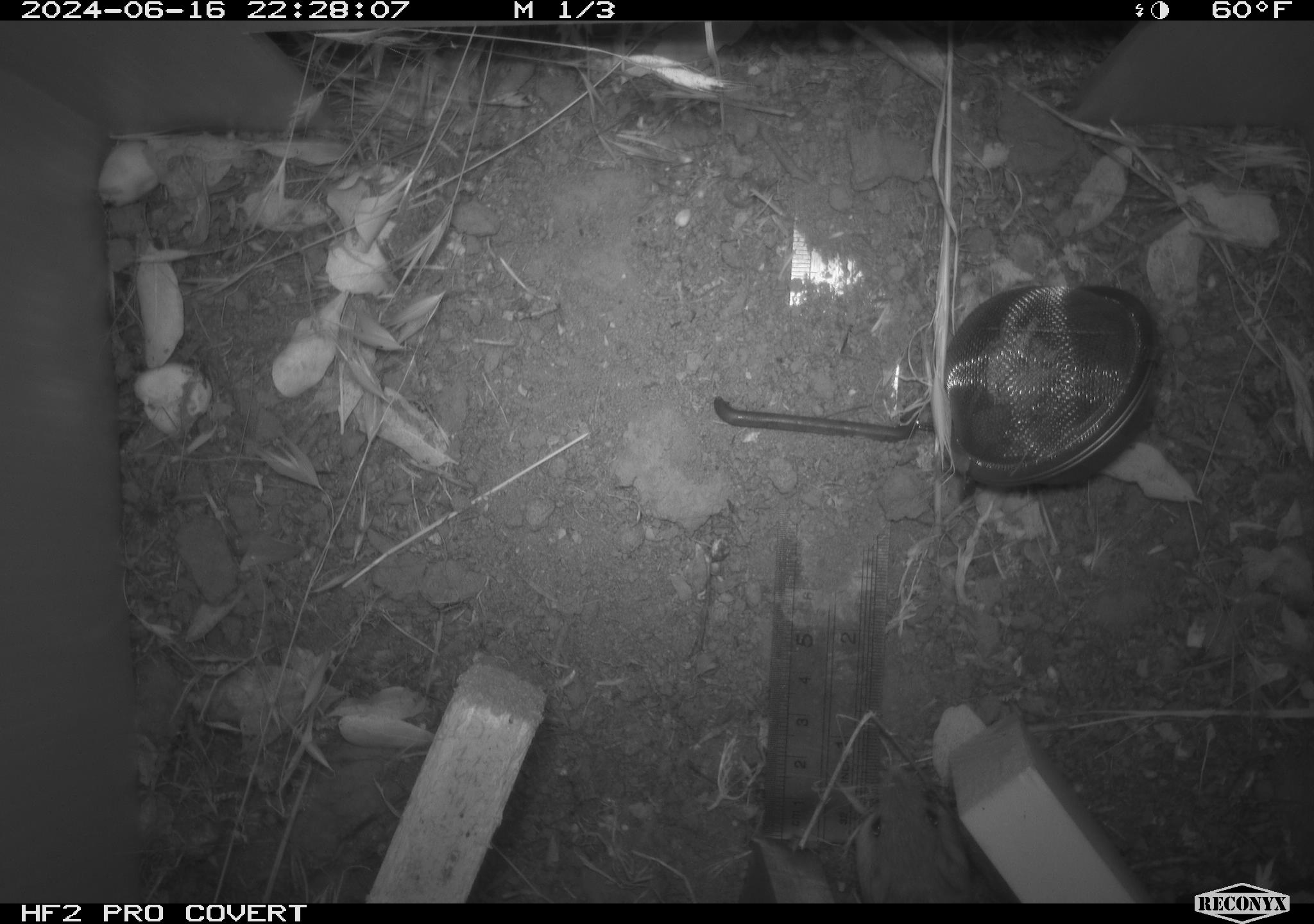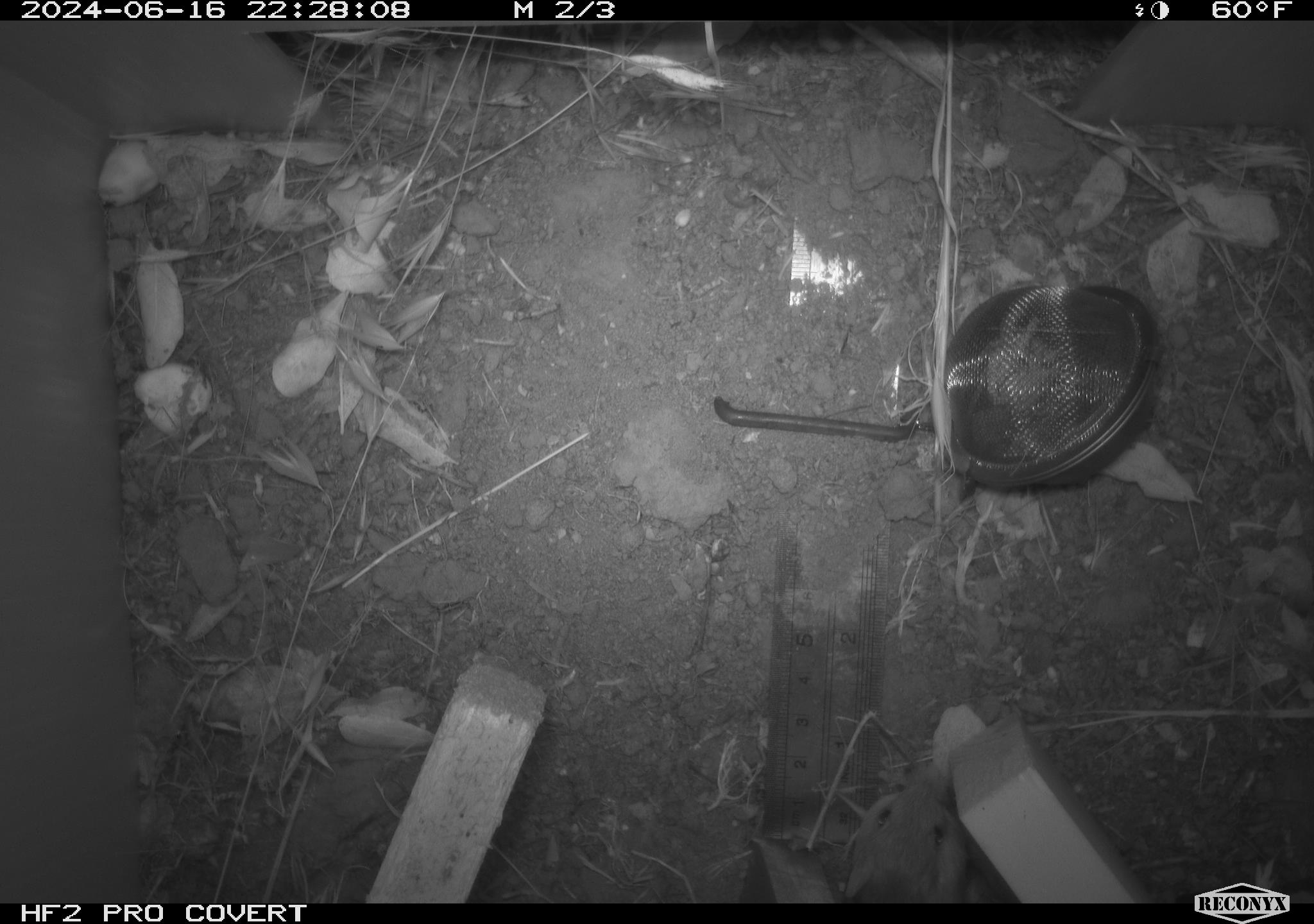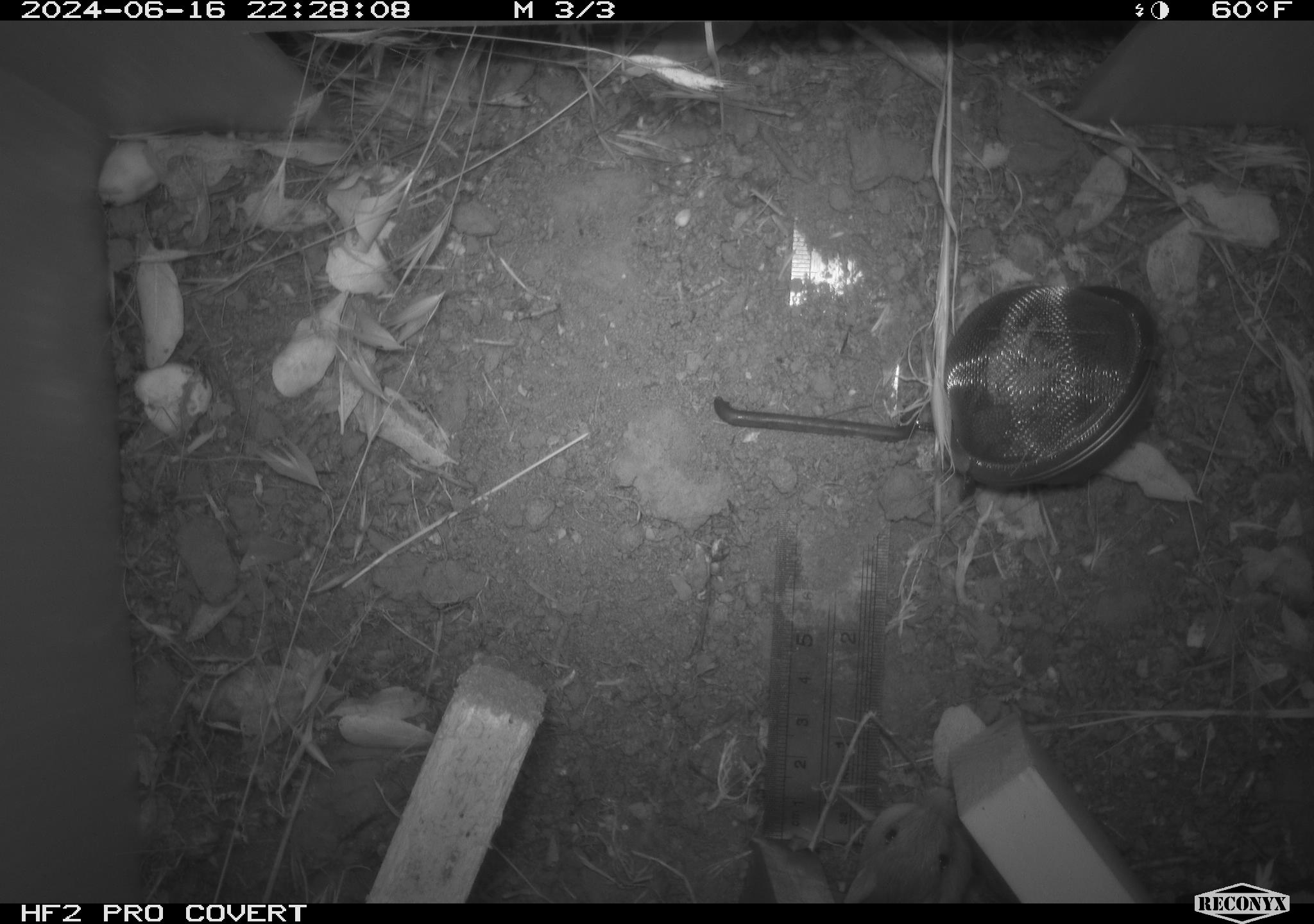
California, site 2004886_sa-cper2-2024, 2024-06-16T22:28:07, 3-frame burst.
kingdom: Animalia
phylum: Chordata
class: Mammalia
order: Rodentia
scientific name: Rodentia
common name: rodent